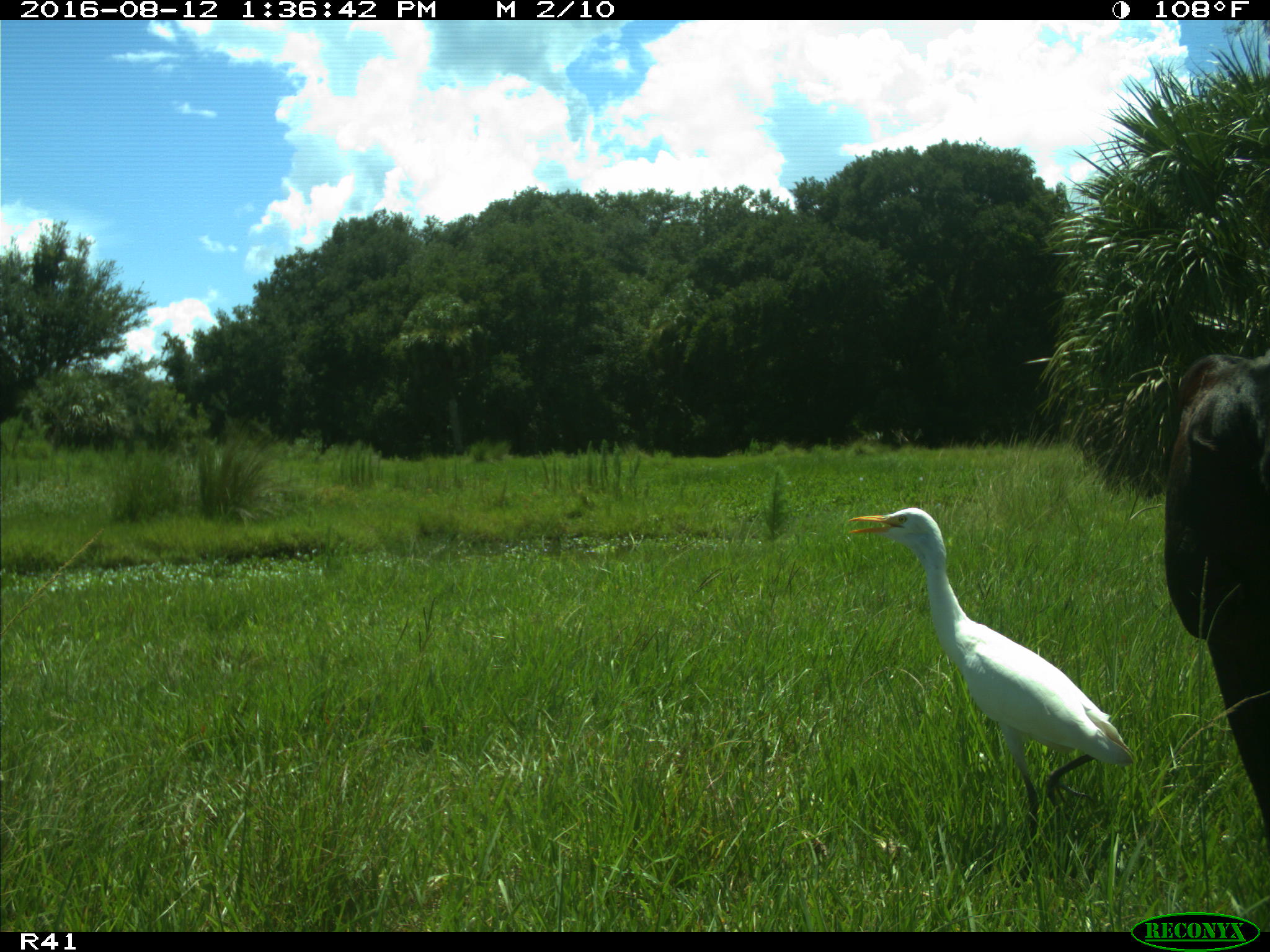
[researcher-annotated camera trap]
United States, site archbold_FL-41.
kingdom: Animalia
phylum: Chordata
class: Mammalia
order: Artiodactyla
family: Bovidae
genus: Bos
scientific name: Bos taurus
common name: domestic cow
Bos taurus (domestic cow).